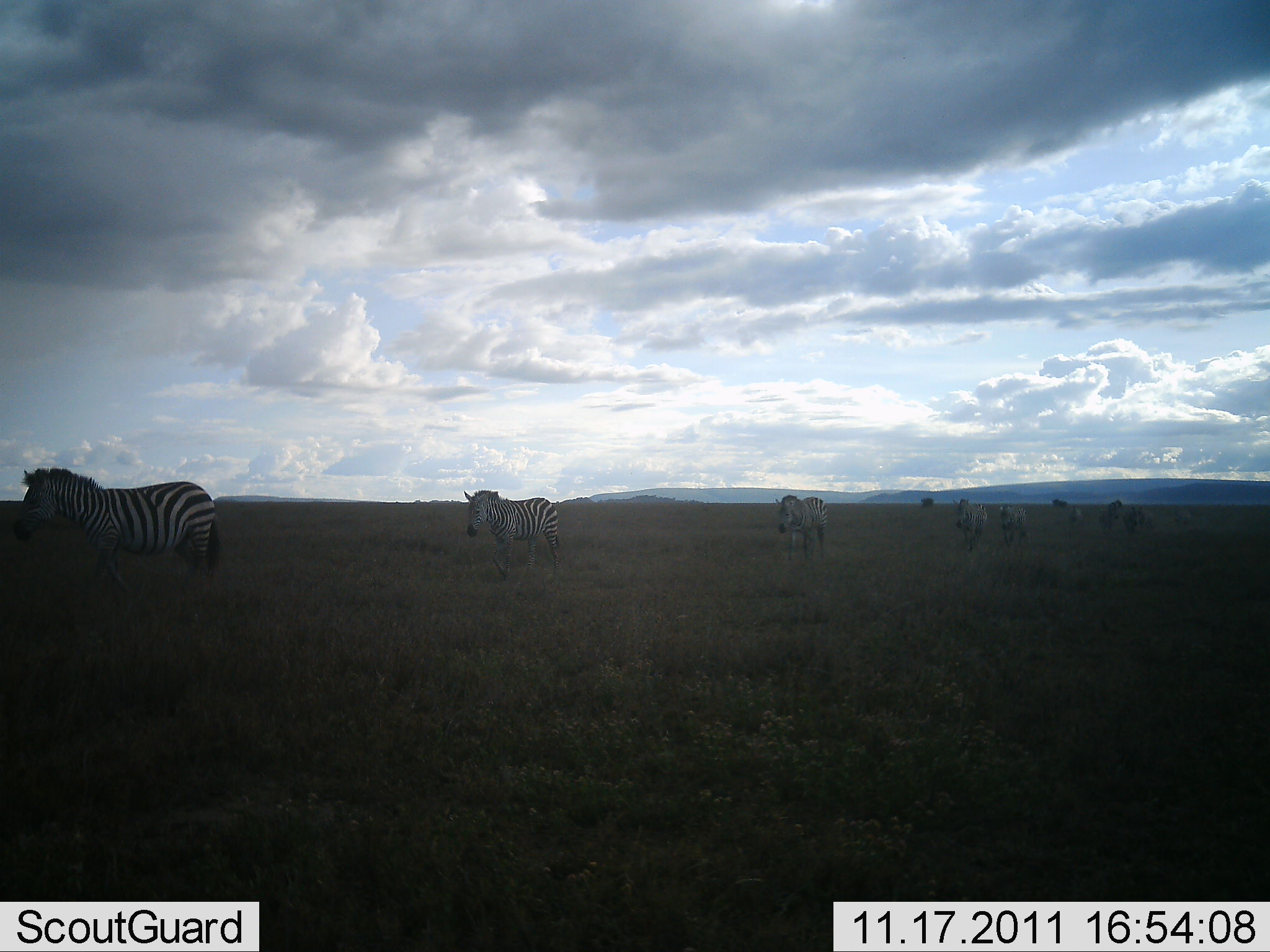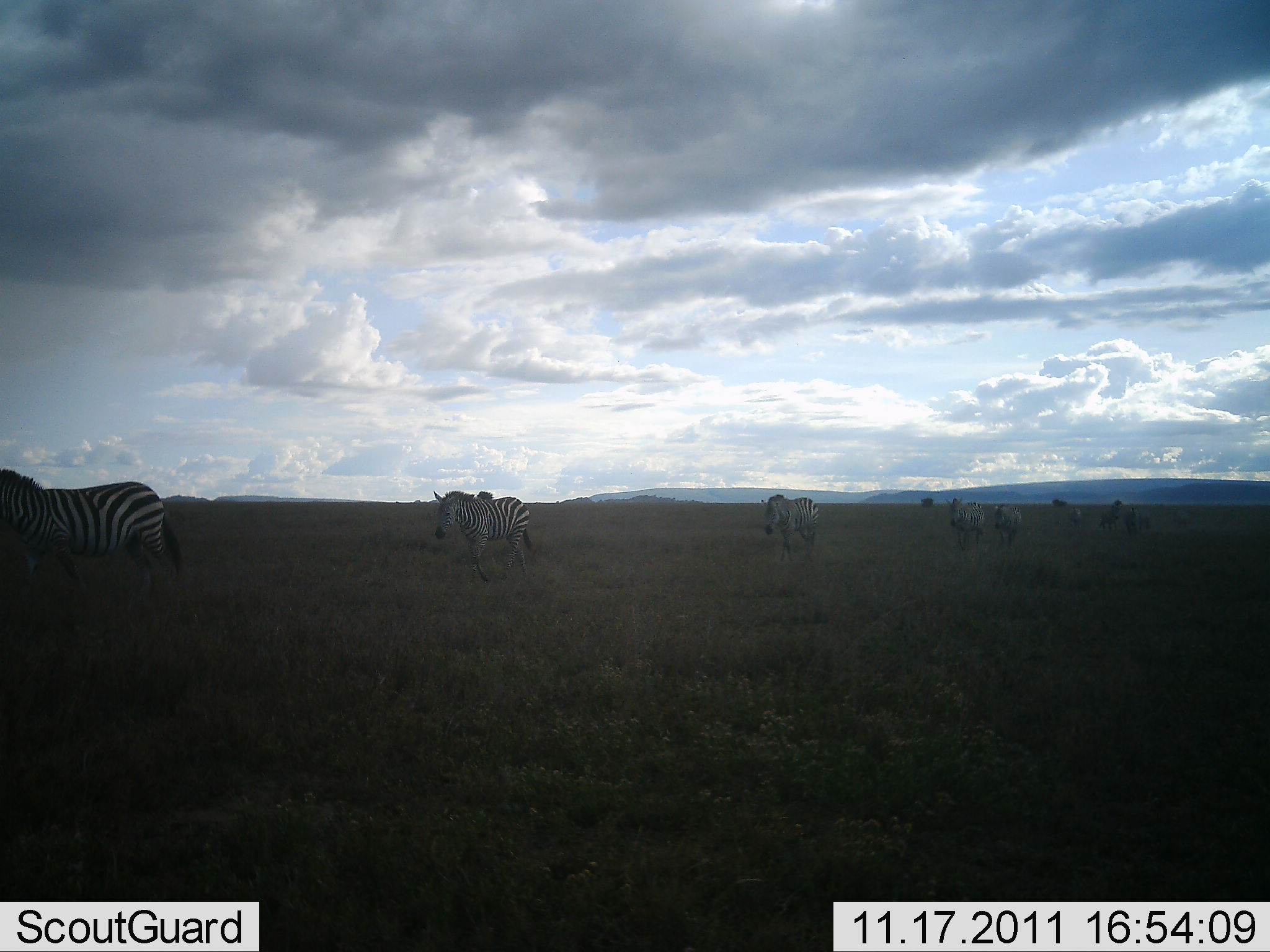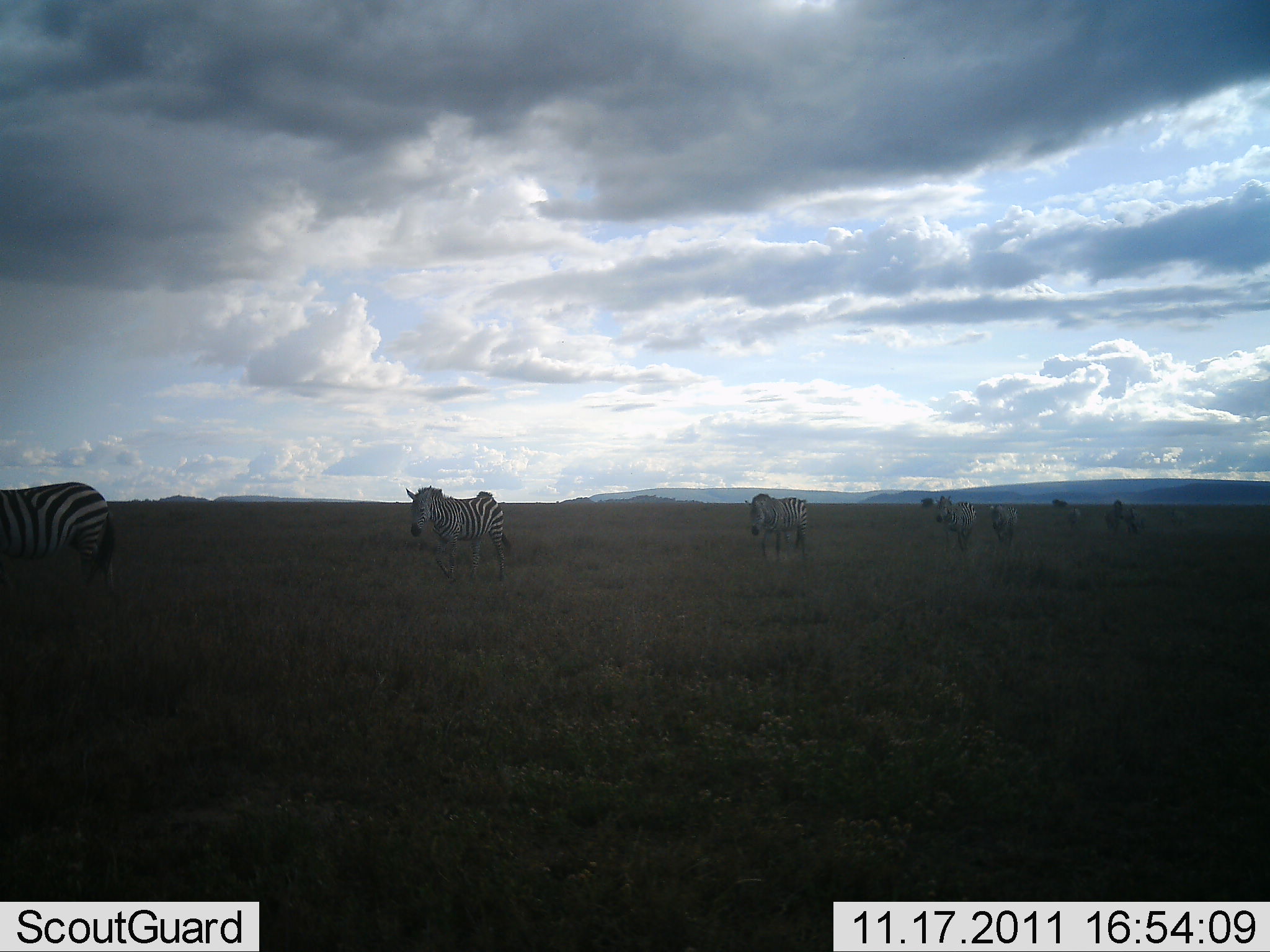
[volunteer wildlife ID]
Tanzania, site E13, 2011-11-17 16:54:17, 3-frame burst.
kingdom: Animalia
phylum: Chordata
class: Mammalia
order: Perissodactyla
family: Equidae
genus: Equus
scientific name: Equus quagga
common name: plains zebra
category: zebra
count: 9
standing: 8%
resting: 0%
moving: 100%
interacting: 0%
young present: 0%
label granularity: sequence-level